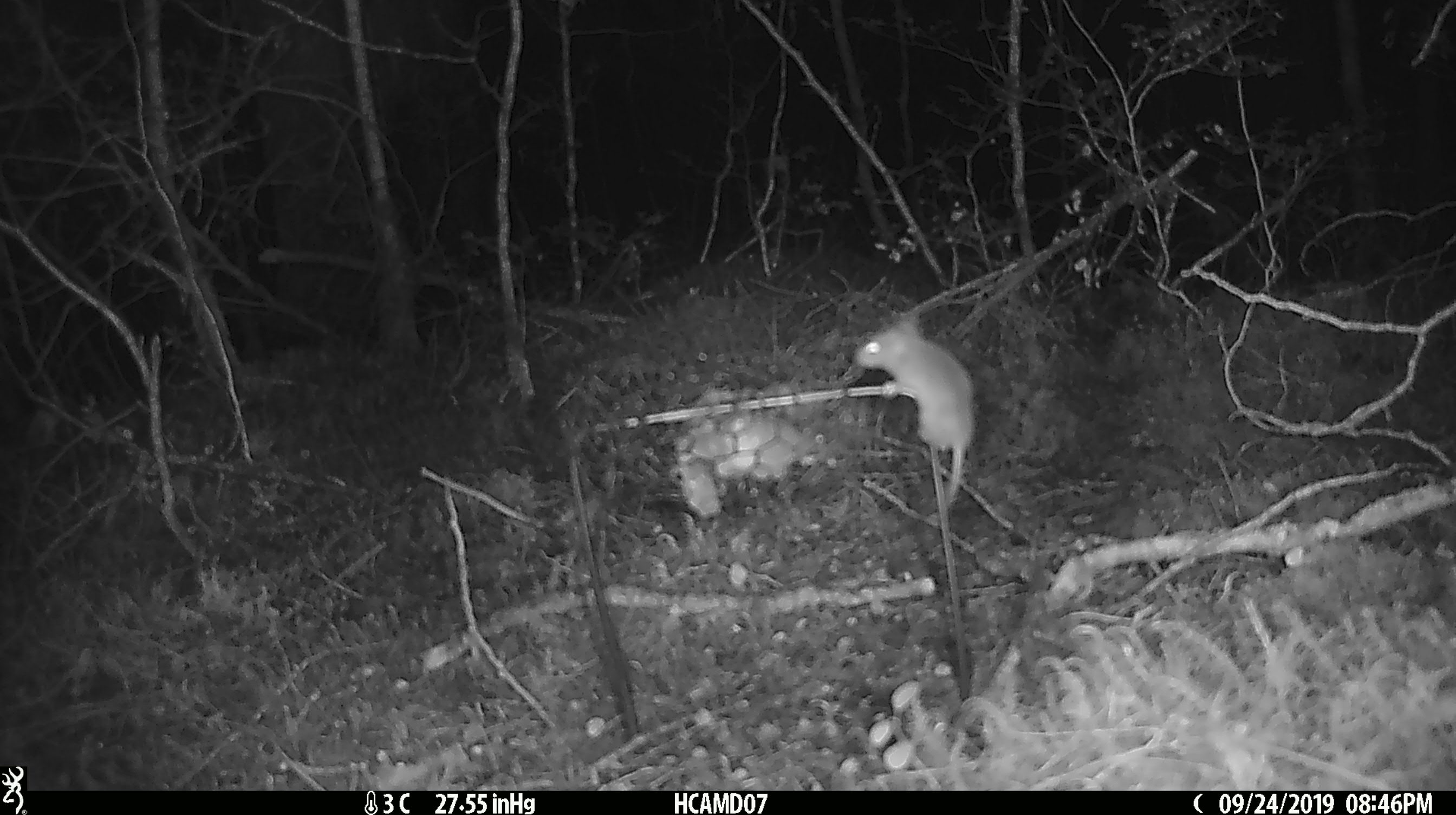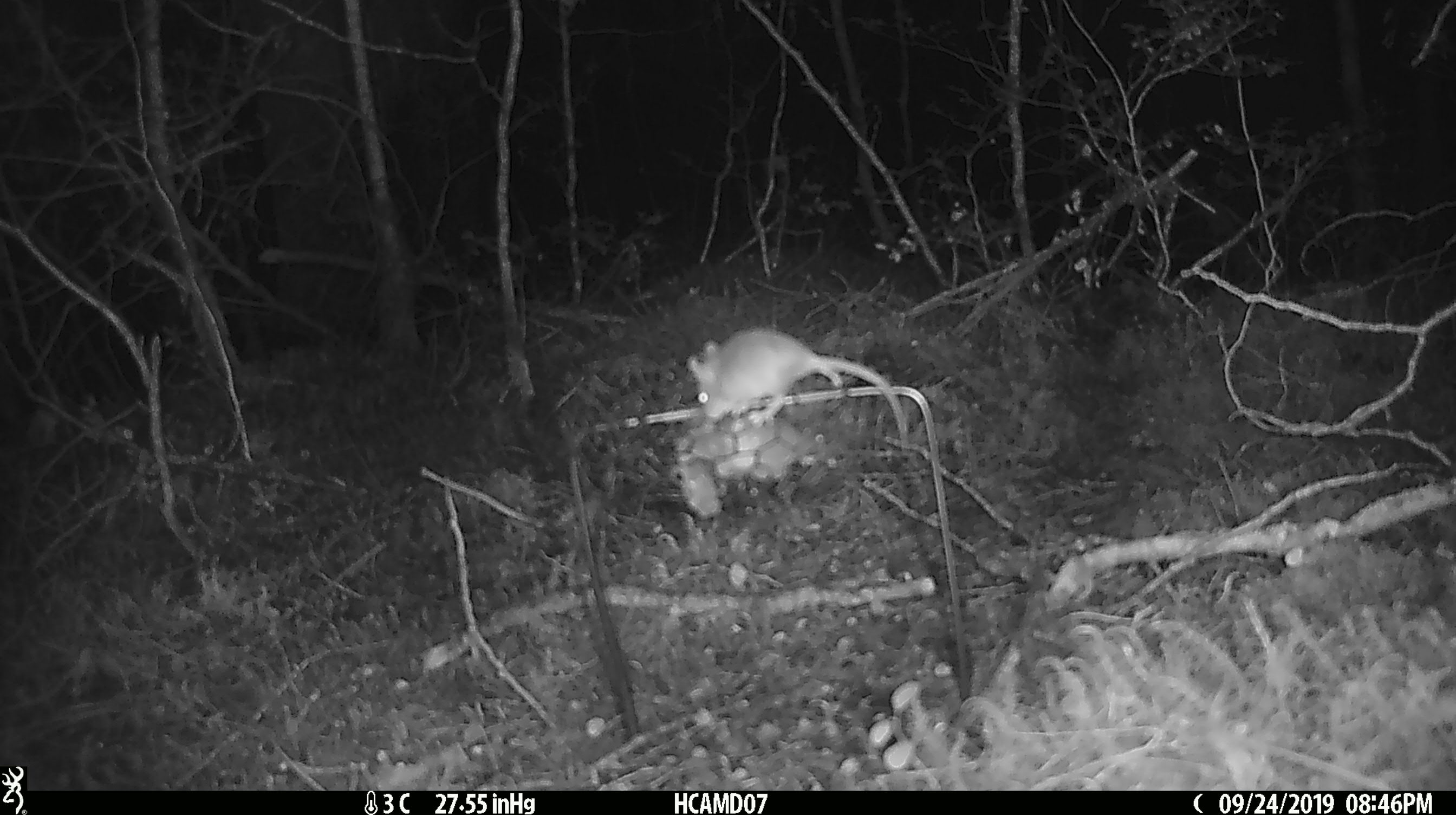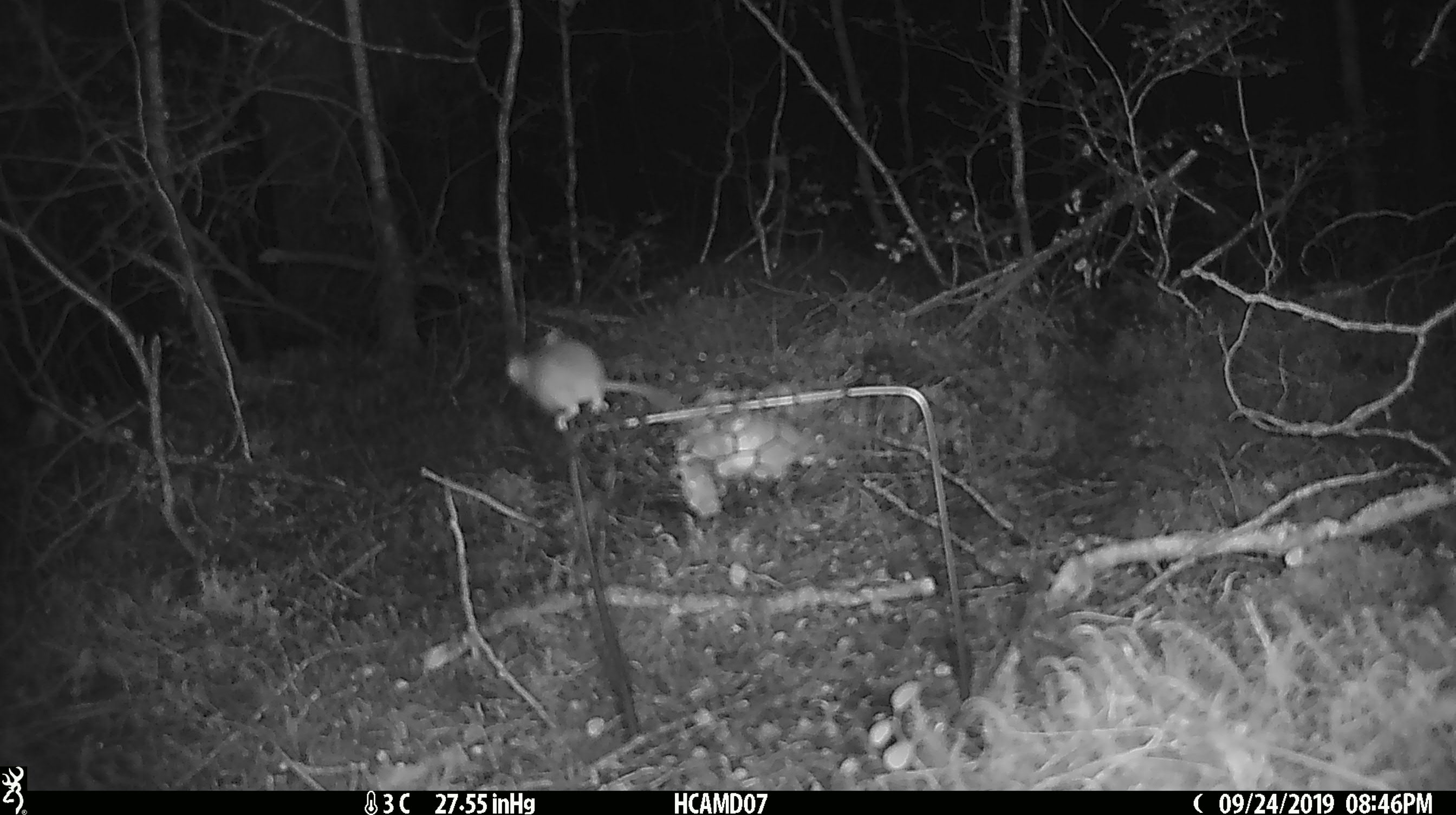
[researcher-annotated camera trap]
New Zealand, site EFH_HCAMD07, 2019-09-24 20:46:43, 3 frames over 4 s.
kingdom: Animalia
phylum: Chordata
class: Mammalia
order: Rodentia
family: Muridae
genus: Mus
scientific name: Mus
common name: mouse